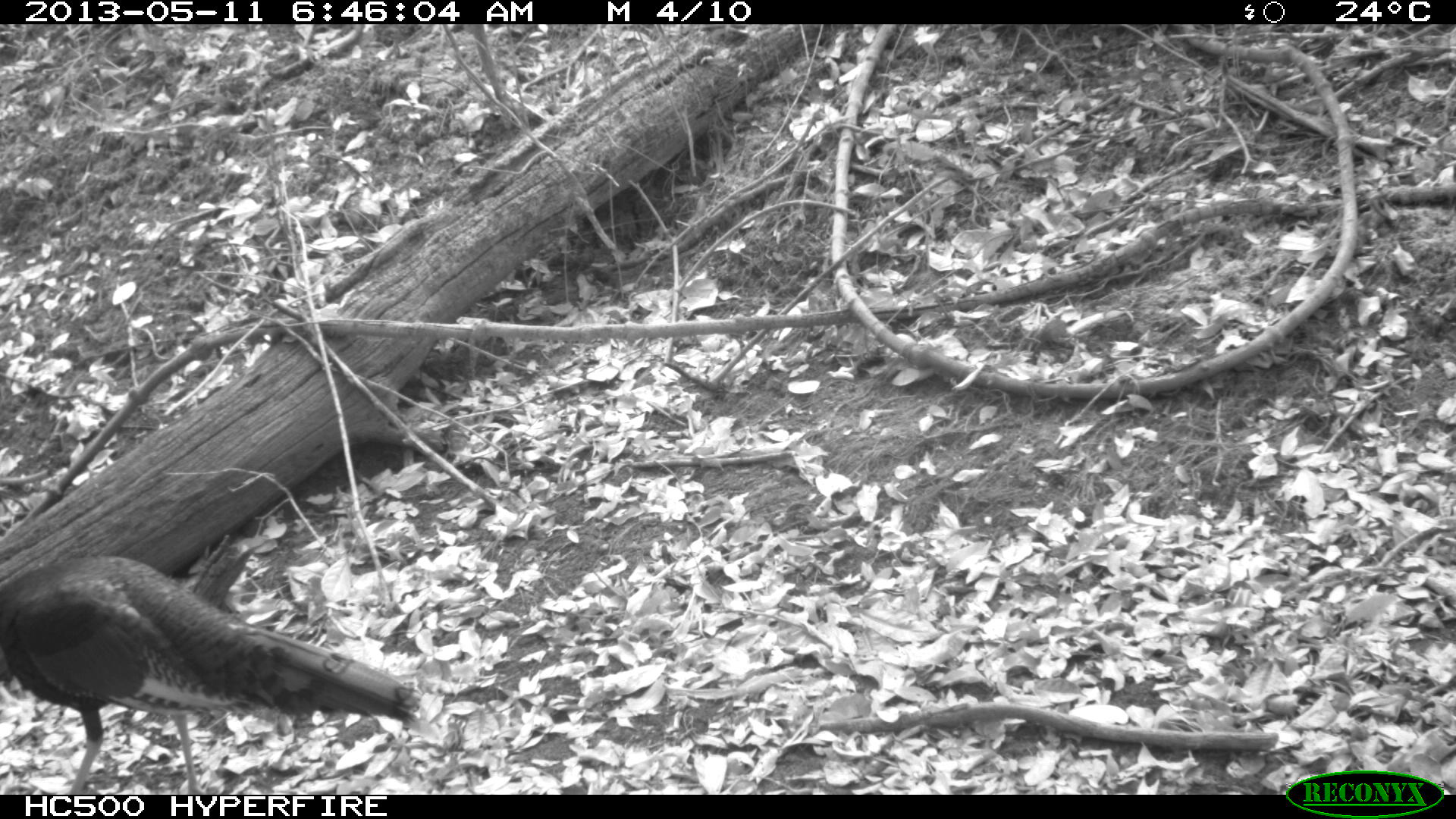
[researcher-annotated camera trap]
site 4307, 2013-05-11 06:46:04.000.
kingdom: Animalia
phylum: Chordata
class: Aves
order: Galliformes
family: Phasianidae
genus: Meleagris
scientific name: Meleagris ocellata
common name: ocellated turkey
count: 1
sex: male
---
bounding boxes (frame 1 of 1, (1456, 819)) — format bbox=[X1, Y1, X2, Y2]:
meleagris ocellata: bbox=[0, 554, 421, 794]